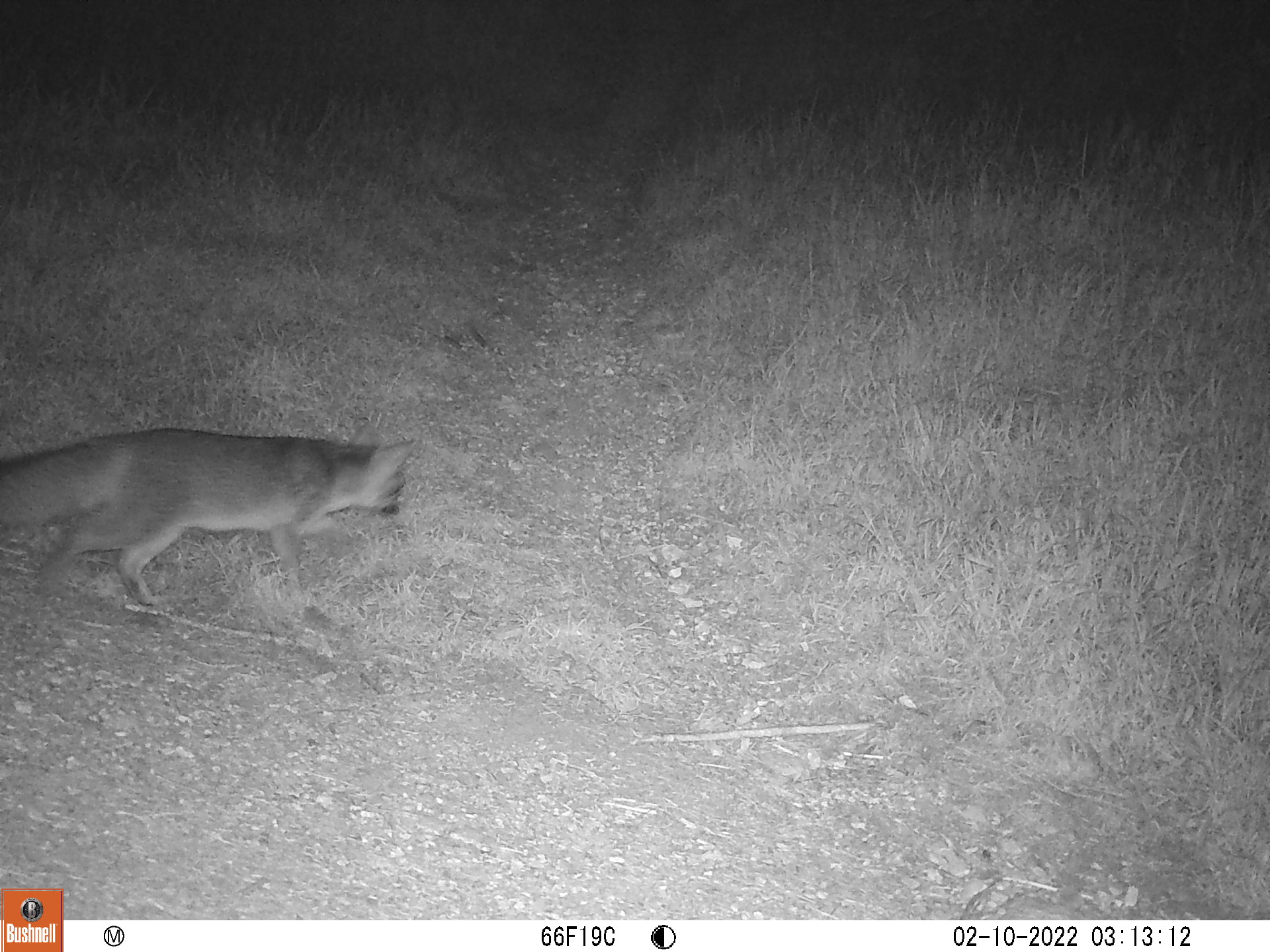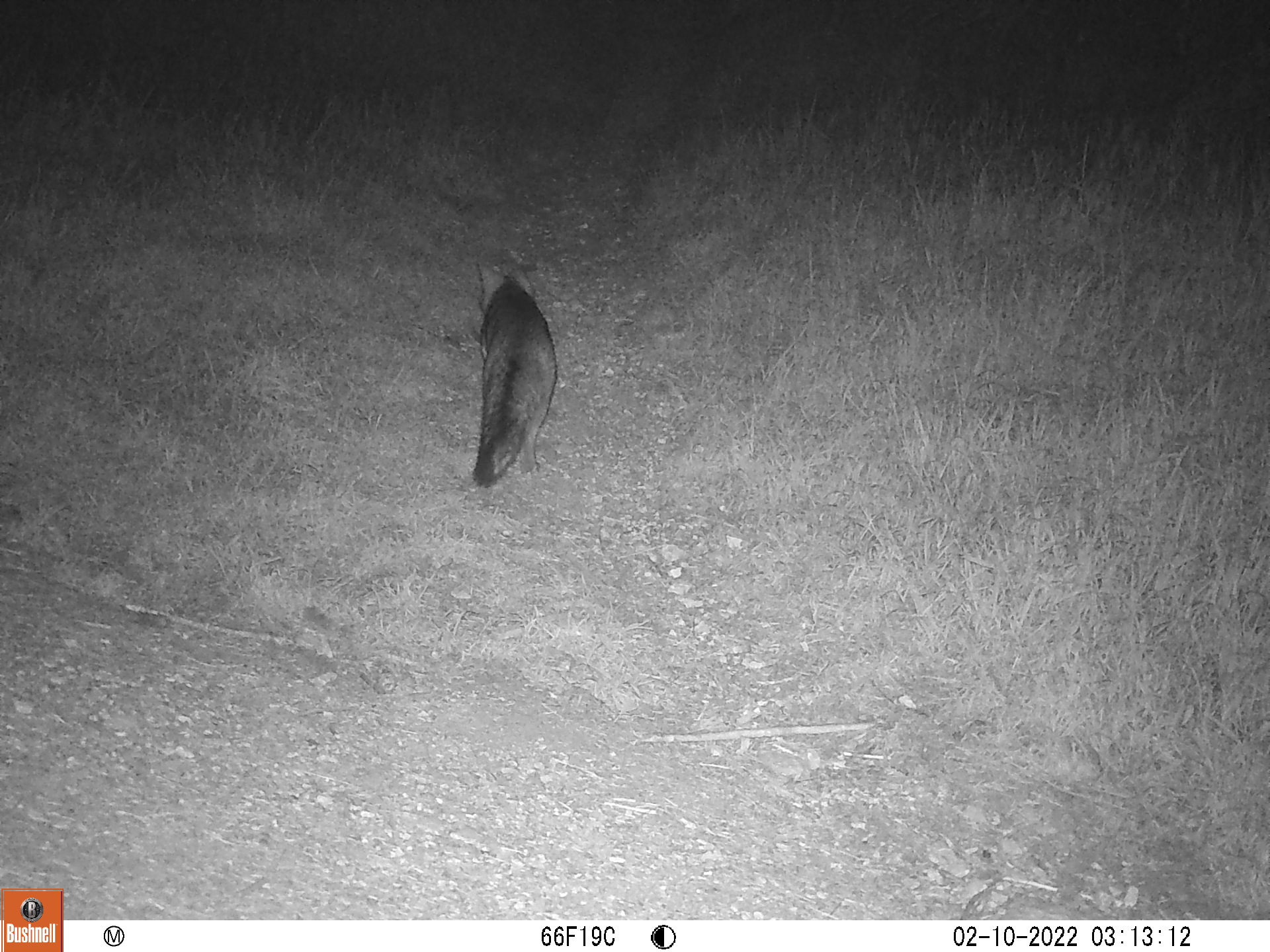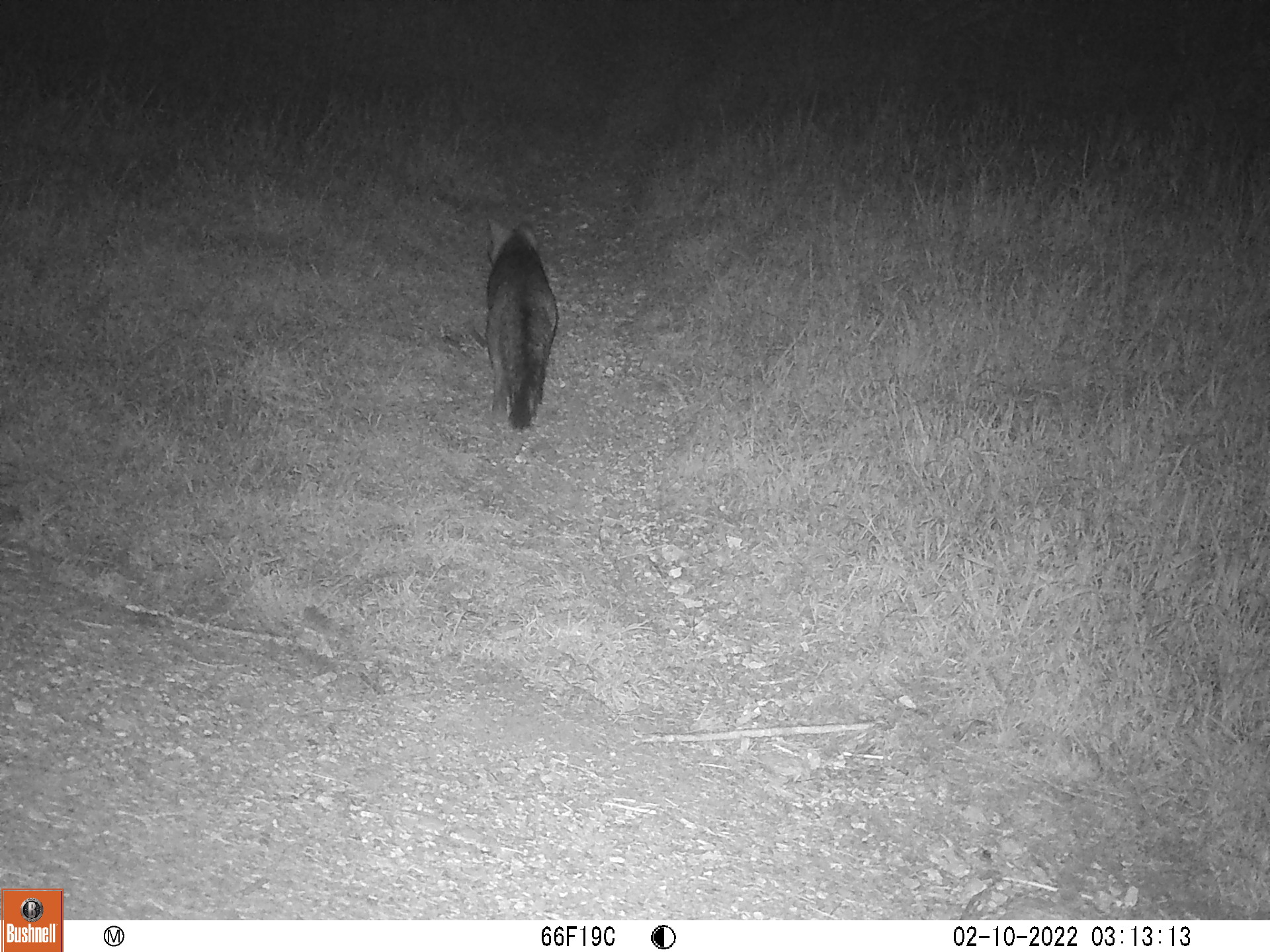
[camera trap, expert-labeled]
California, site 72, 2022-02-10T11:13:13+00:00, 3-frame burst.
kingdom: Animalia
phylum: Chordata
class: Mammalia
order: Carnivora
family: Canidae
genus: Urocyon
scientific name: Urocyon cinereoargenteus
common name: gray fox